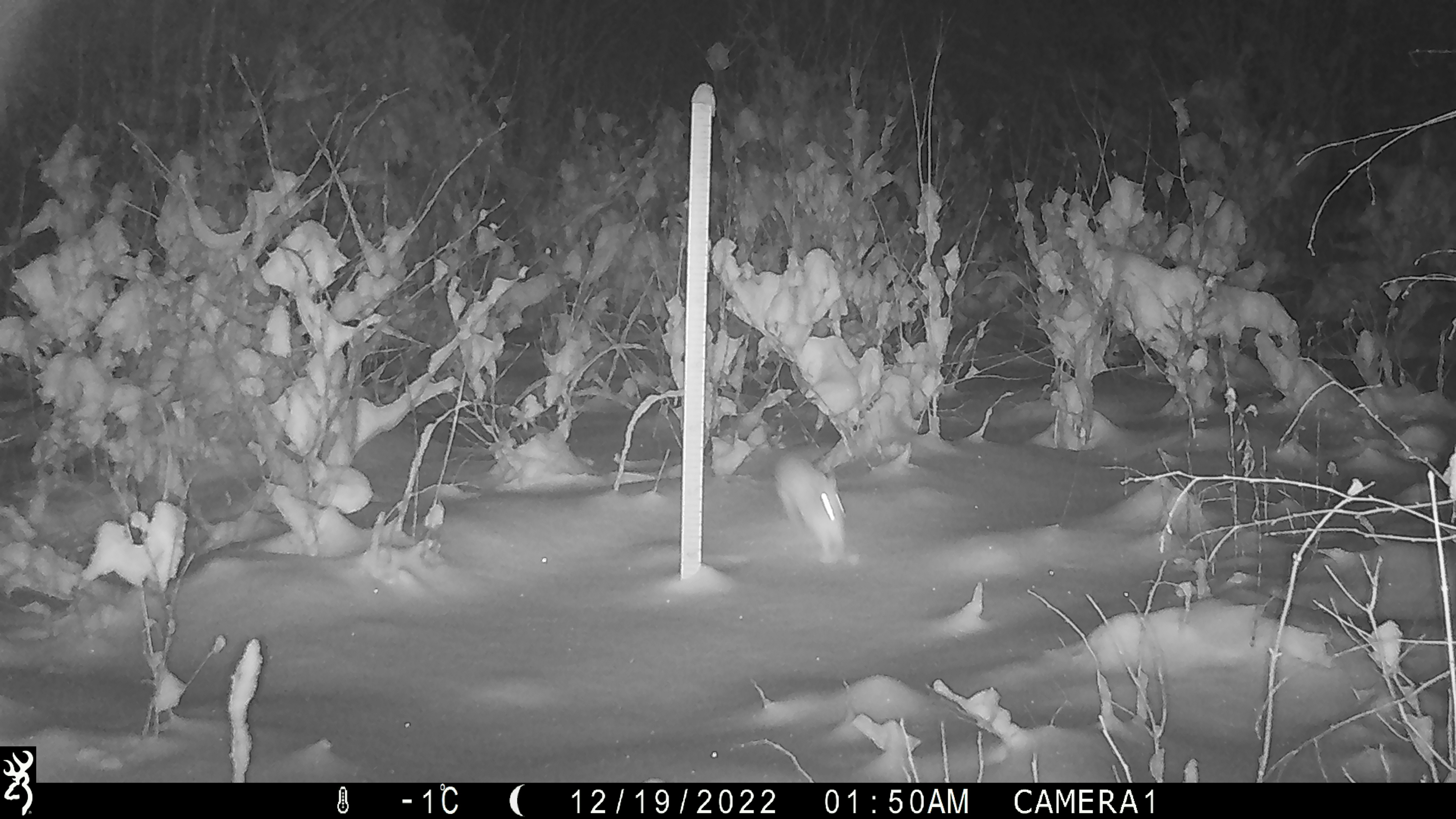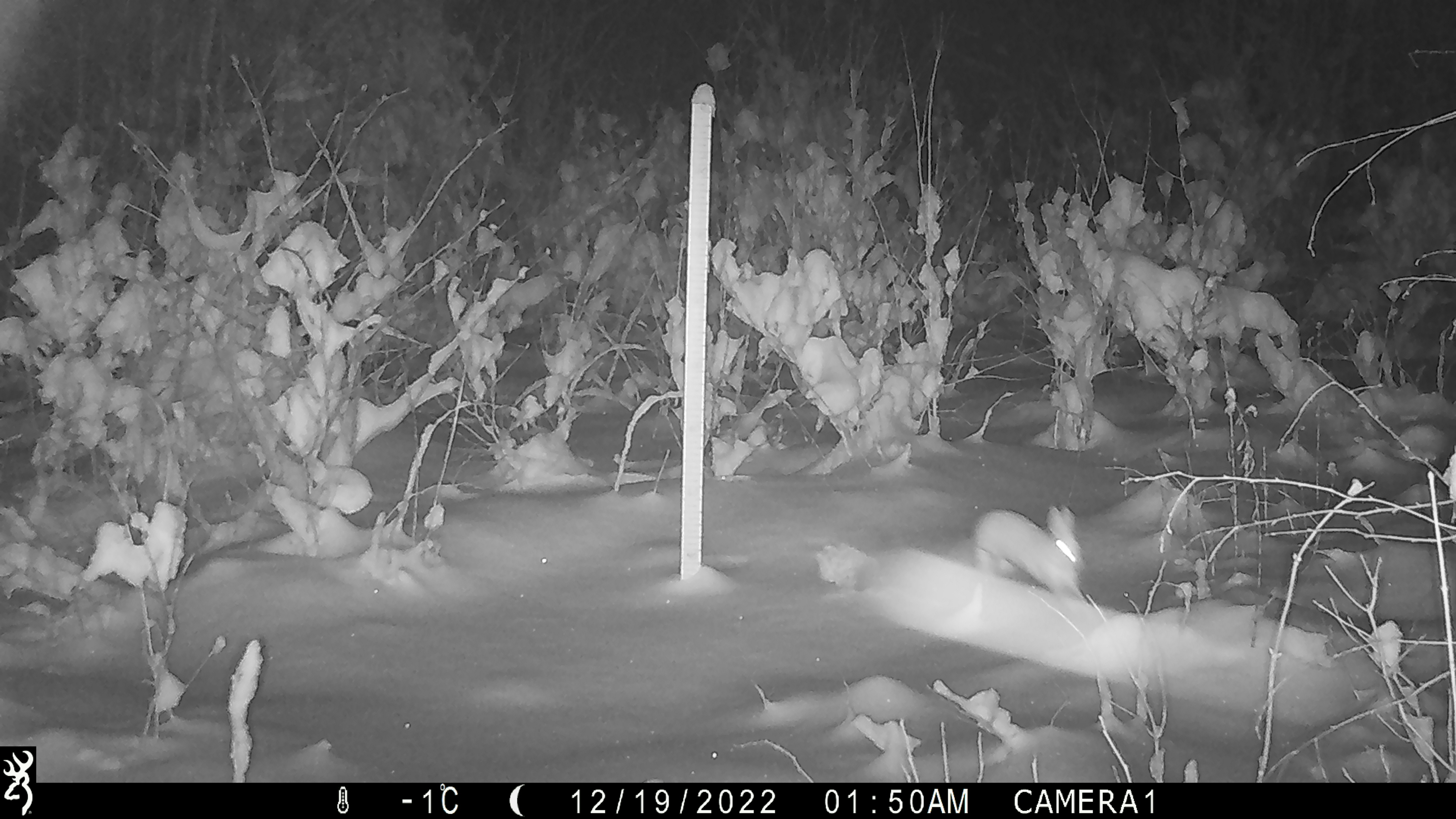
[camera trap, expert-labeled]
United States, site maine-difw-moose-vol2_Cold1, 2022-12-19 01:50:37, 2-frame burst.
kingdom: Animalia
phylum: Chordata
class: Mammalia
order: Lagomorpha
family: Leporidae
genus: Lepus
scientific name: Lepus americanus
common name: snowshoe hare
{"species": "snowshoe hare (Lepus americanus)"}